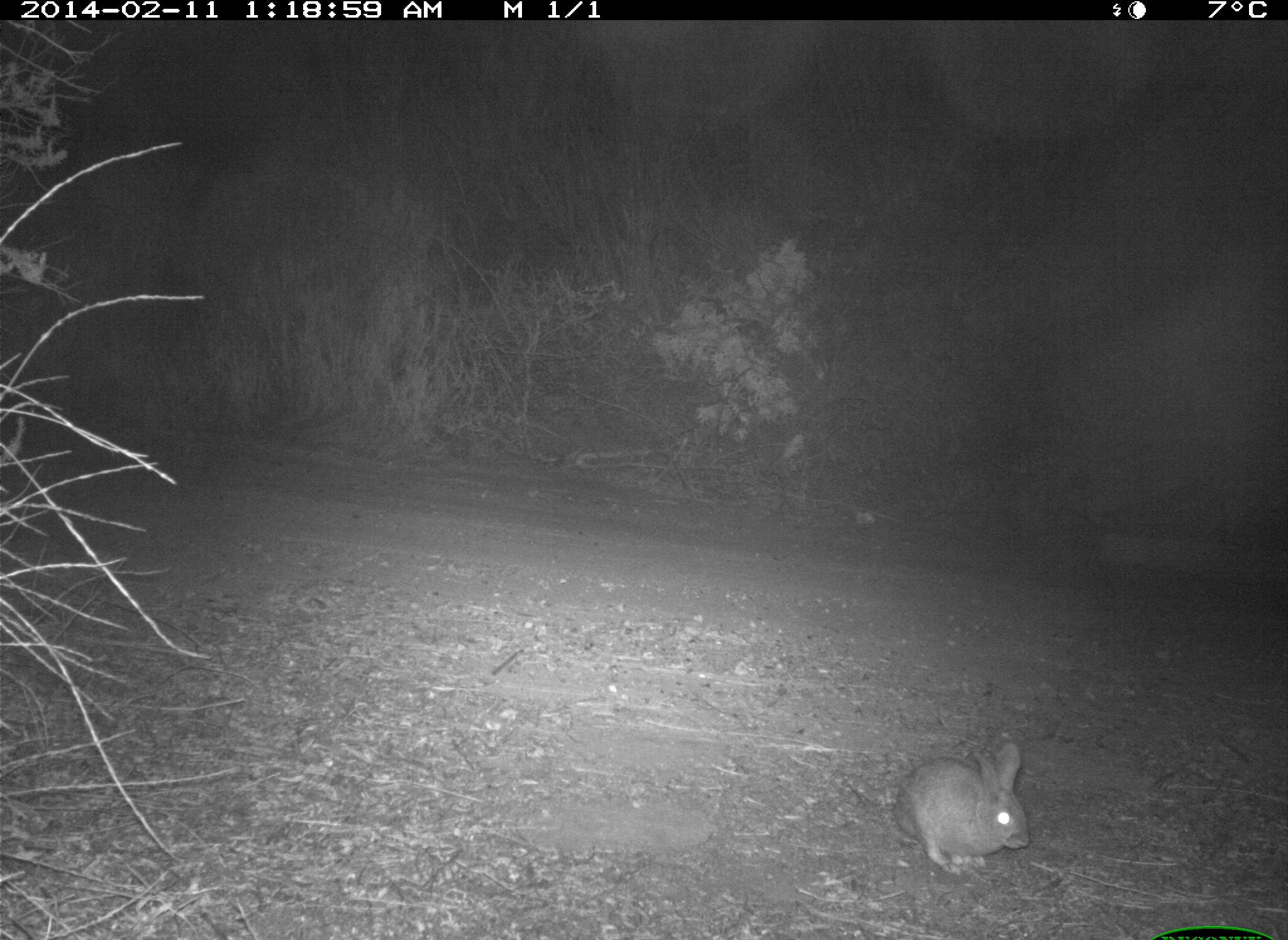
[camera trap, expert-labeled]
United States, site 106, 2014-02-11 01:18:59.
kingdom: Animalia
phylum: Chordata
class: Mammalia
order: Lagomorpha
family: Leporidae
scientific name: Leporidae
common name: rabbits and hares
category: rabbit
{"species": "rabbit (rabbits and hares) (Leporidae)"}